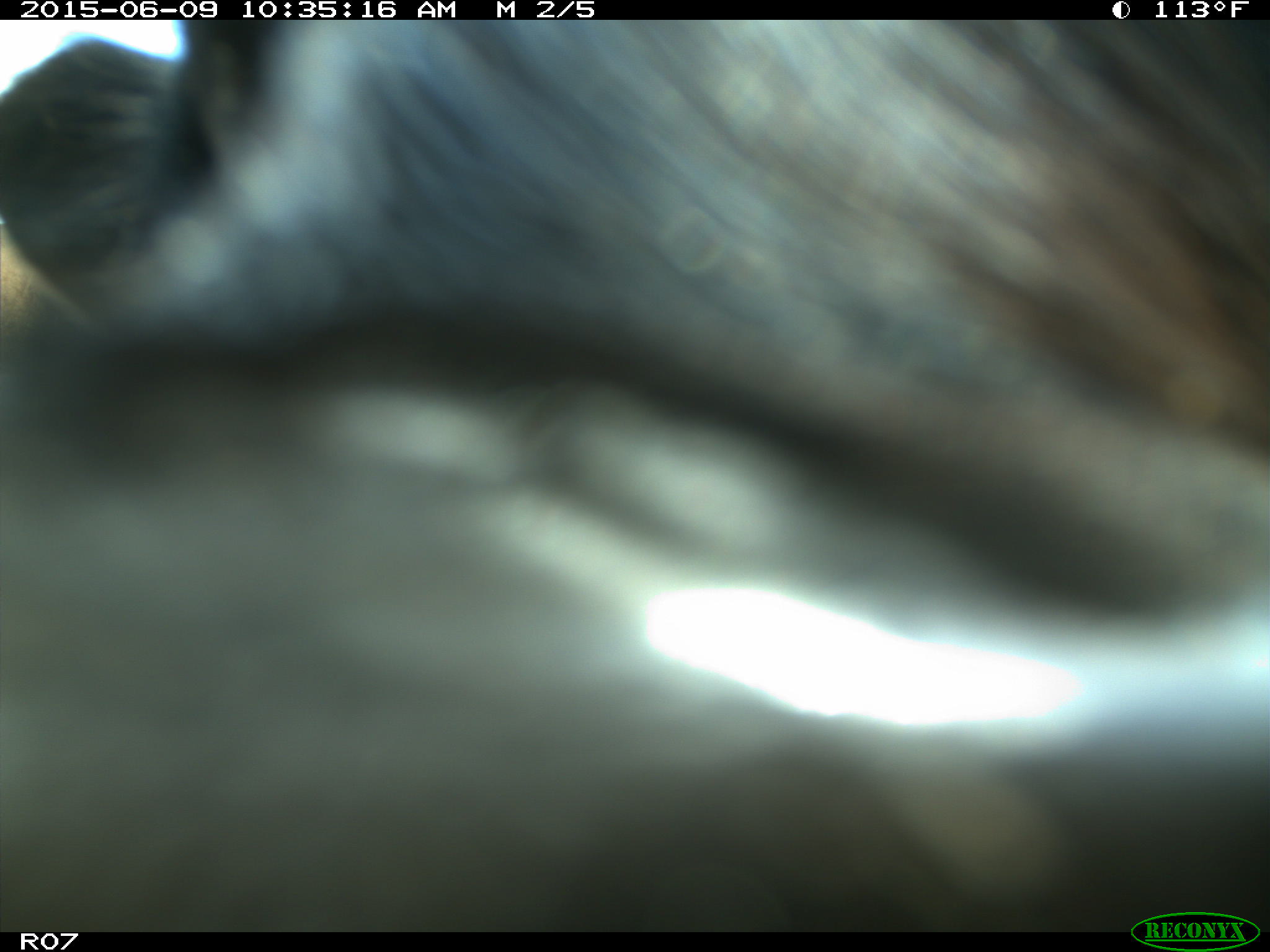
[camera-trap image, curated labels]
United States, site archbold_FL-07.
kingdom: Animalia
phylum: Chordata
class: Mammalia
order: Artiodactyla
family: Bovidae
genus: Bos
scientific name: Bos taurus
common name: domestic cow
Bos taurus (domestic cow).